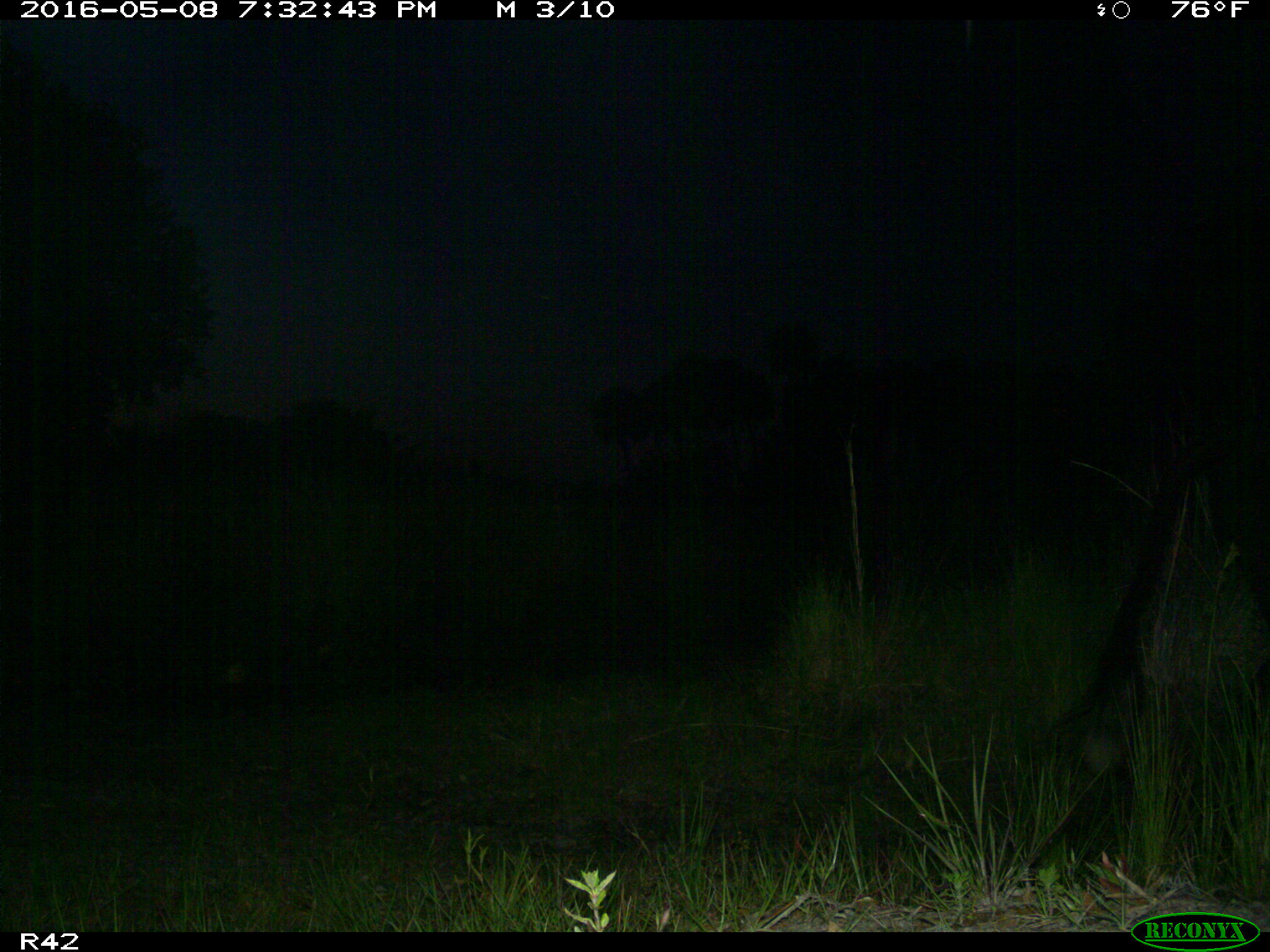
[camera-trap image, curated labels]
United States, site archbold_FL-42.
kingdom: Animalia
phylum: Chordata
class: Mammalia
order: Artiodactyla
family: Bovidae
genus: Bos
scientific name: Bos taurus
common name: domestic cow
Bos taurus (domestic cow).